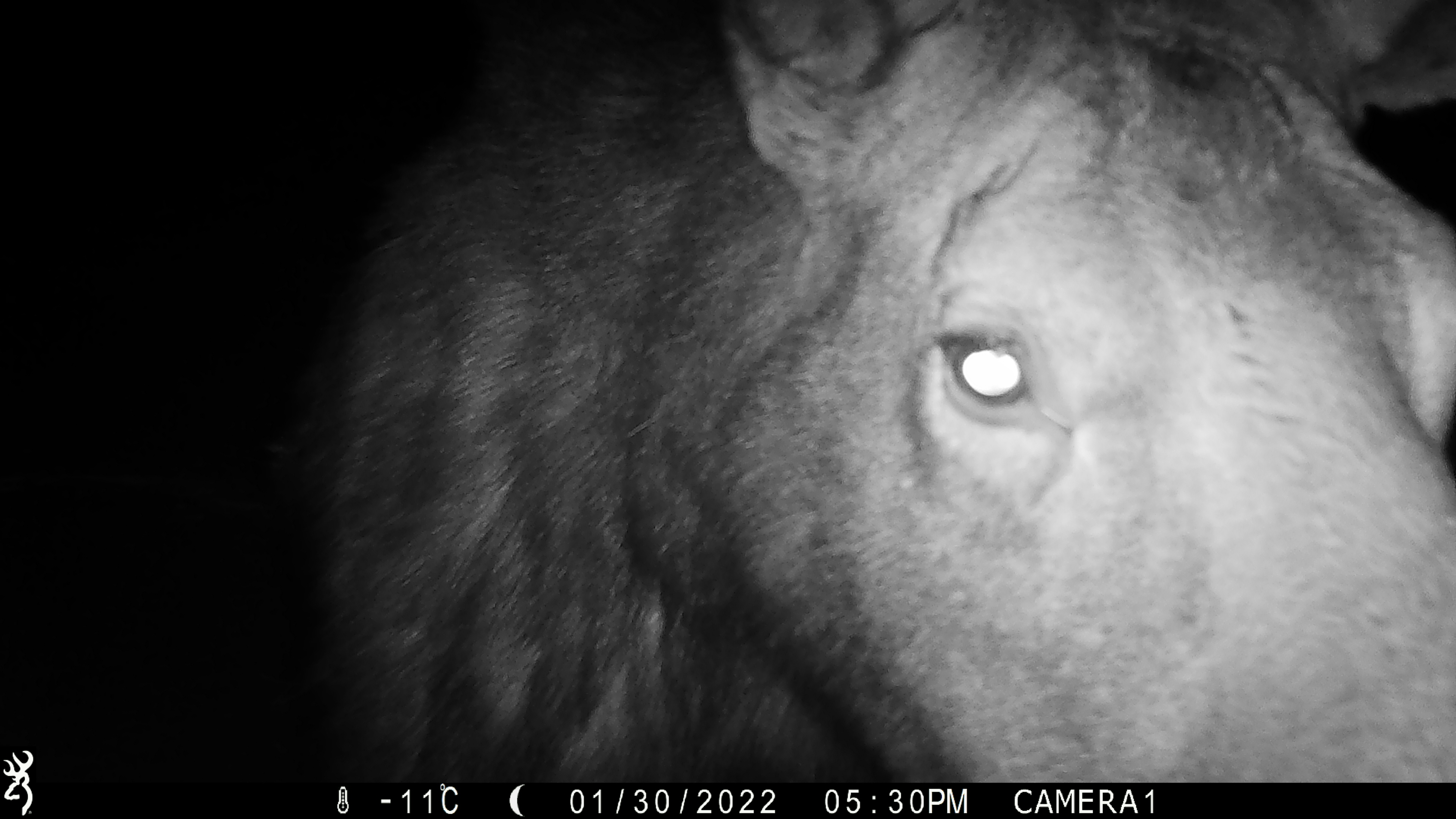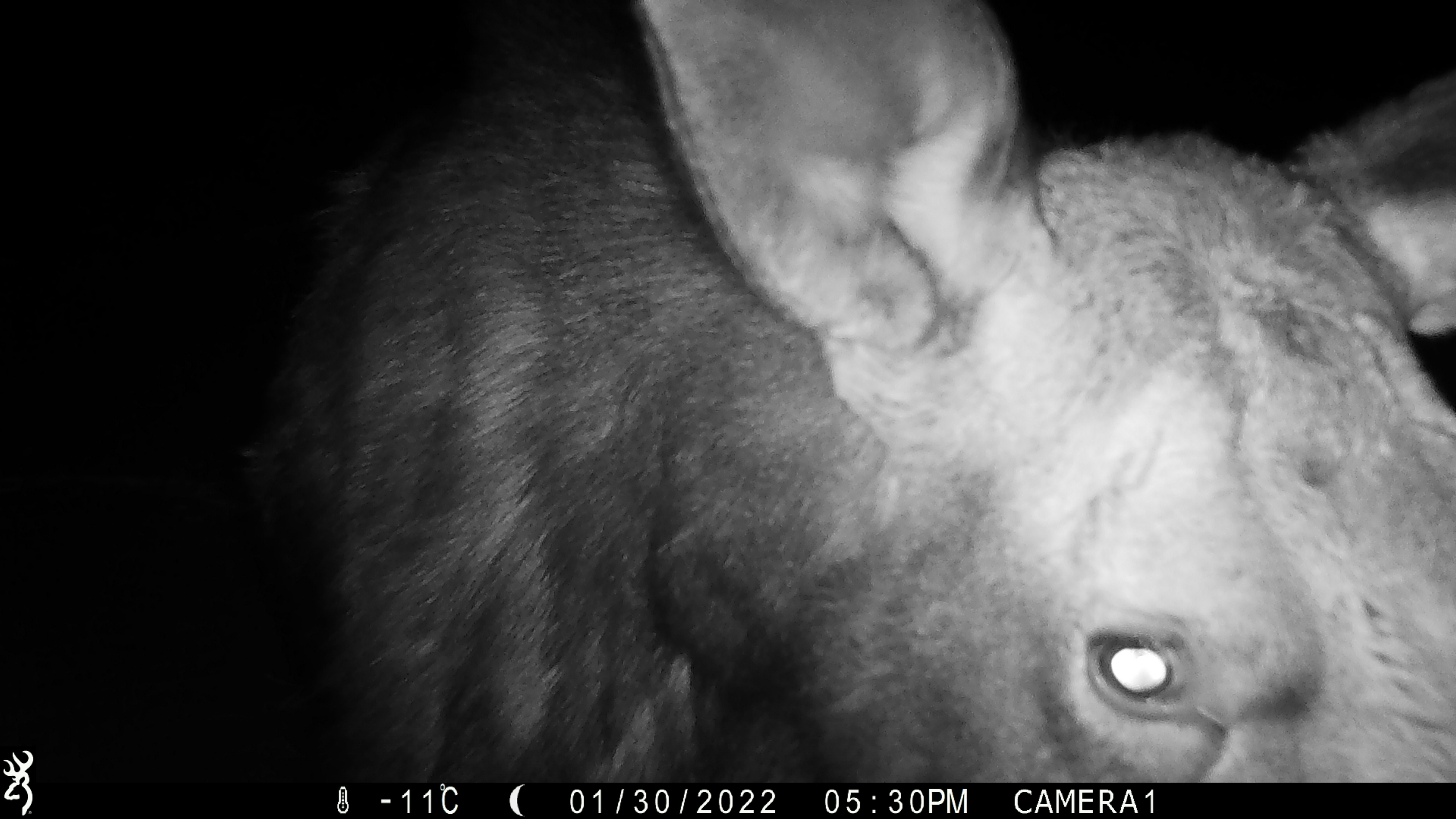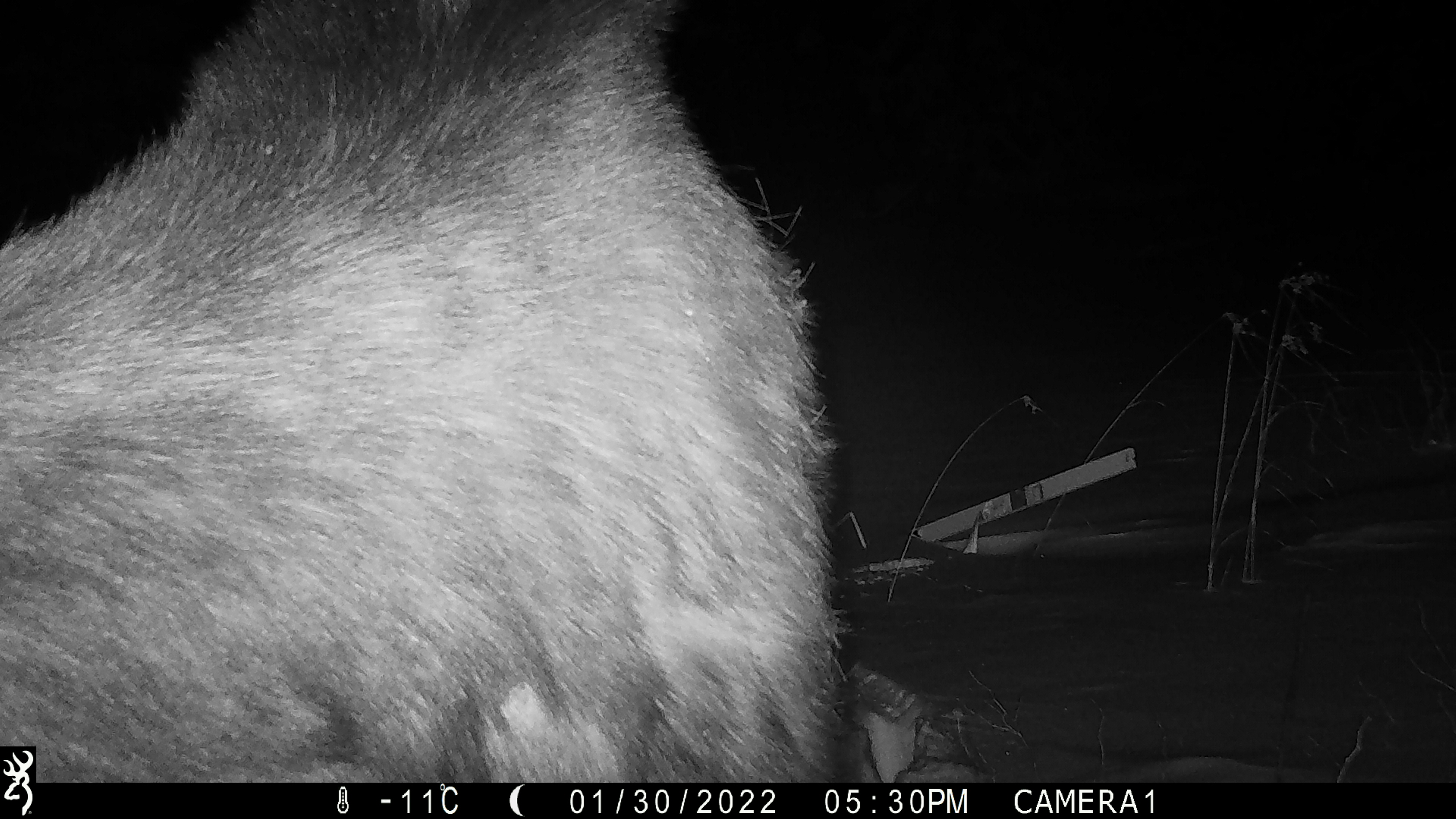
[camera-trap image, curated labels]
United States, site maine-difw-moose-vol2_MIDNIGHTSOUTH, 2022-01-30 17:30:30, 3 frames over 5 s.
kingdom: Animalia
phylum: Chordata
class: Mammalia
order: Artiodactyla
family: Cervidae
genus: Alces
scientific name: Alces alces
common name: moose